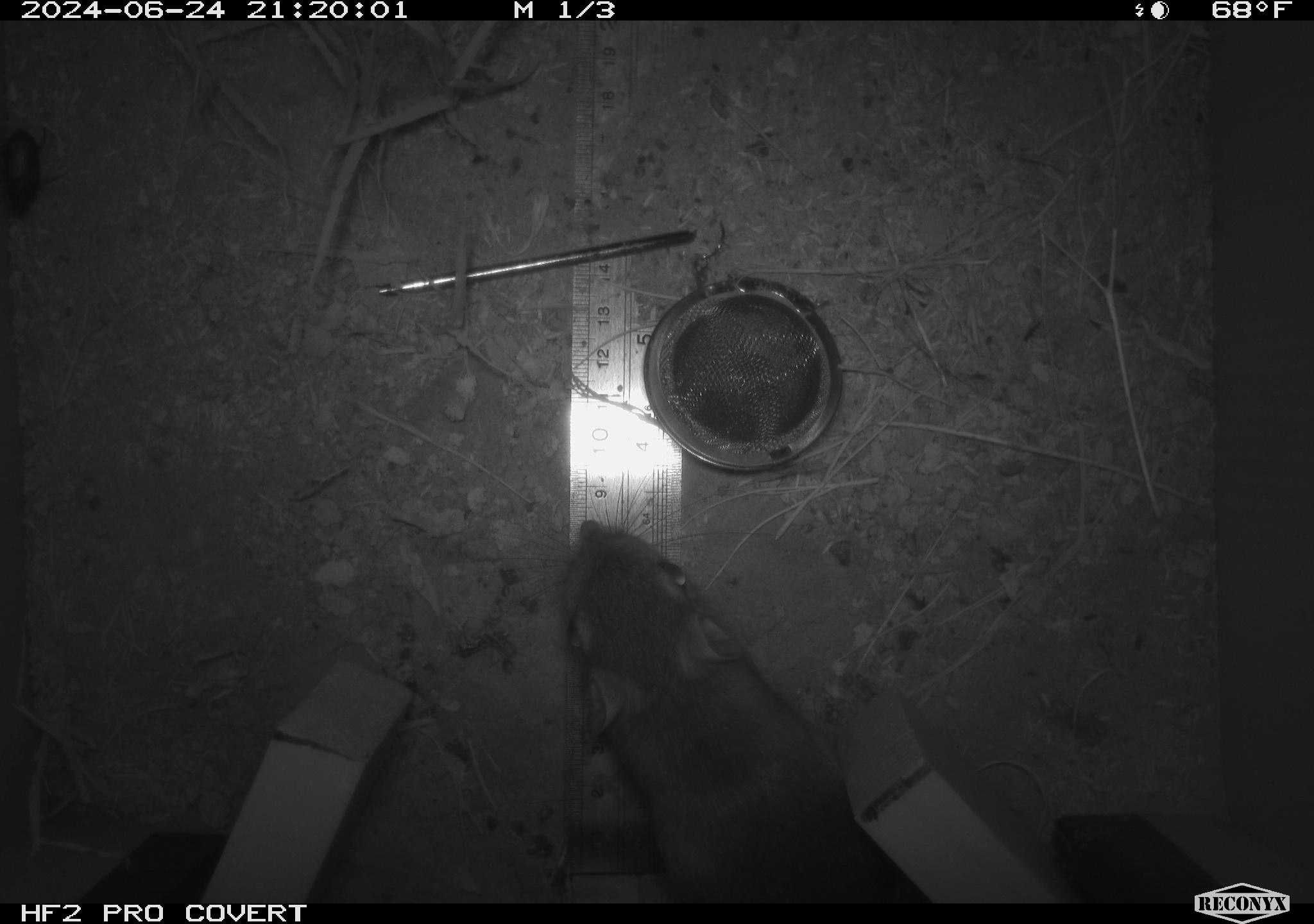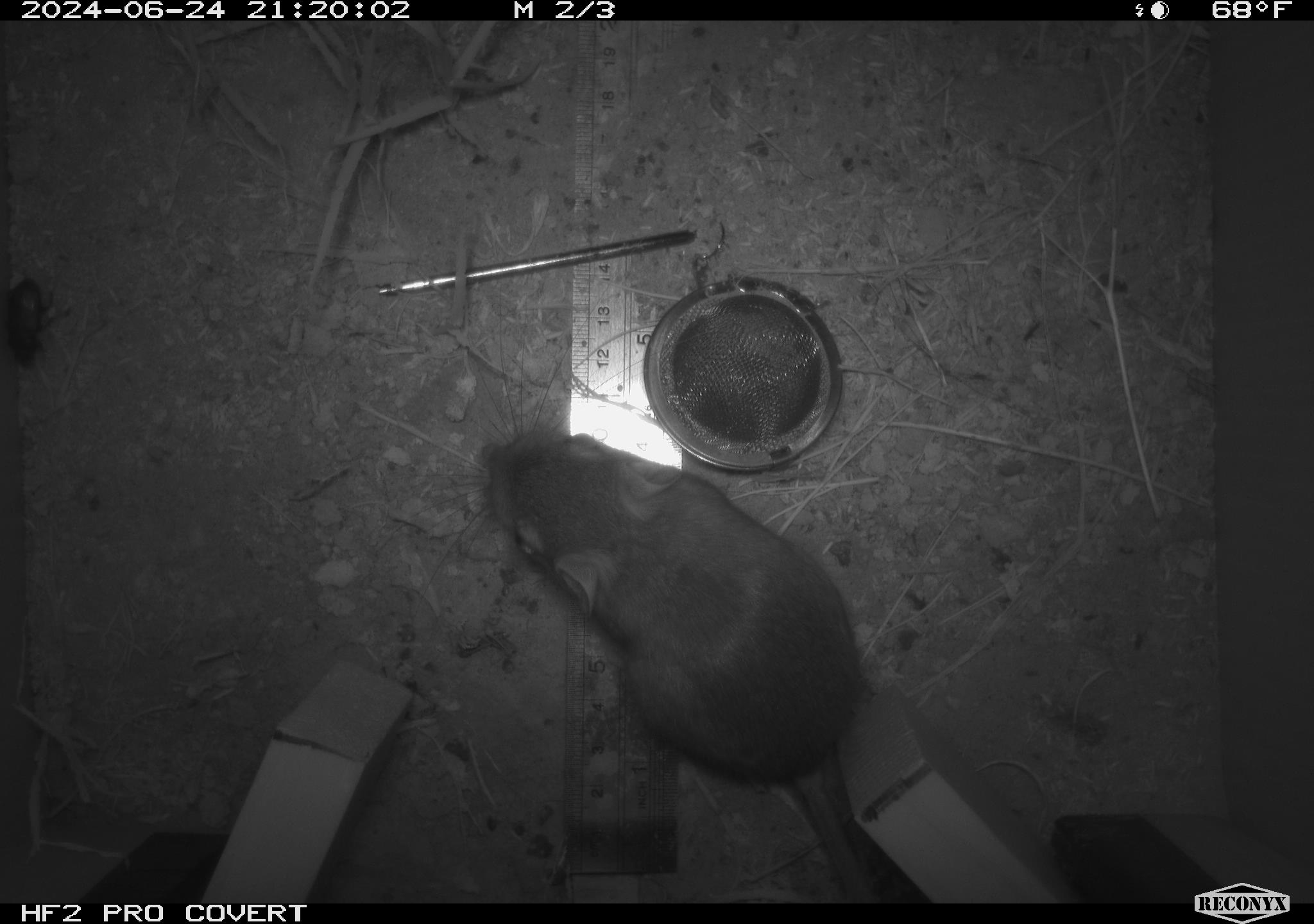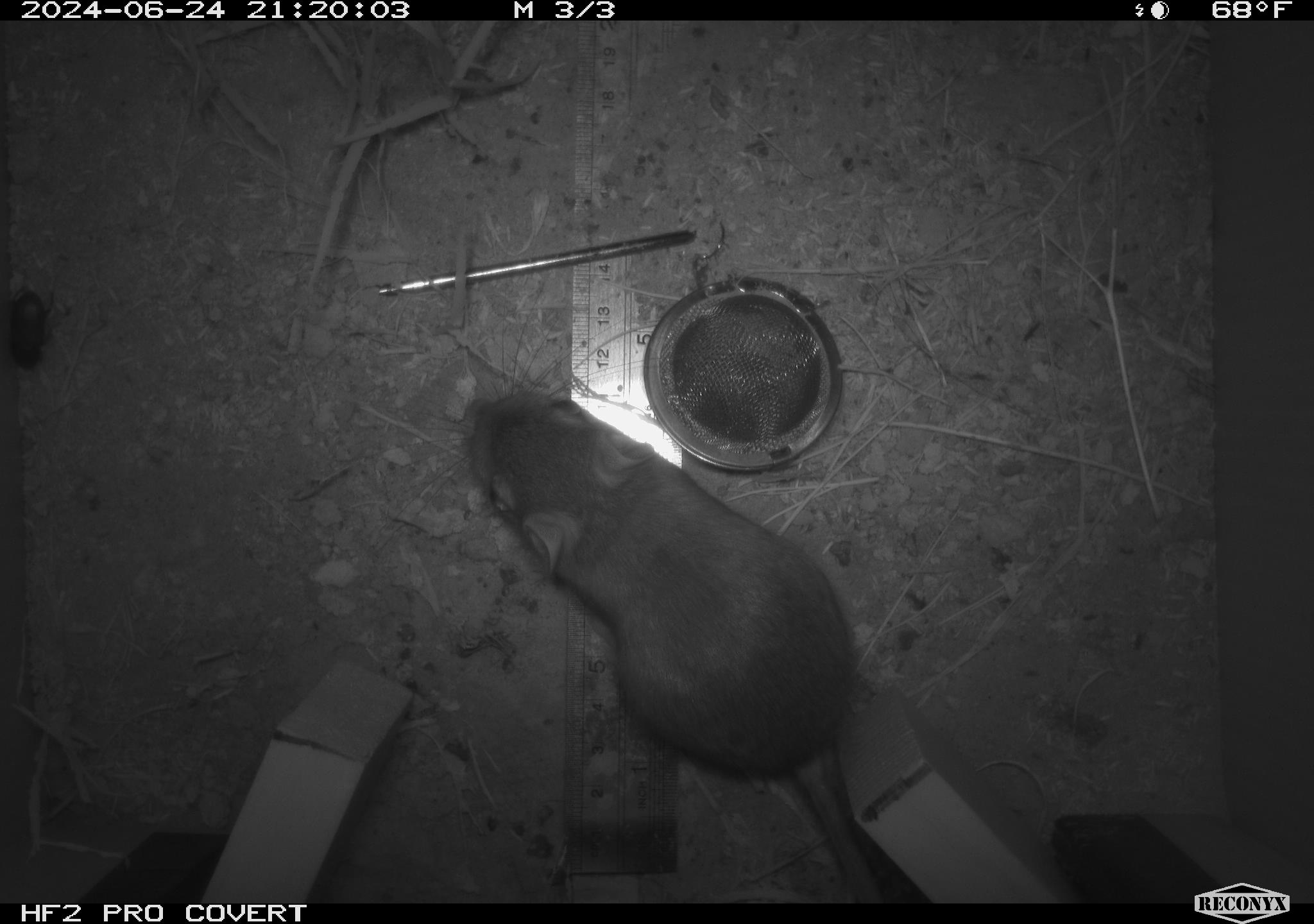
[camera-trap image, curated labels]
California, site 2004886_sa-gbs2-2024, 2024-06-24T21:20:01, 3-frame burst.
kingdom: Animalia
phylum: Chordata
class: Mammalia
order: Rodentia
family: Heteromyidae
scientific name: Heteromyidae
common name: kangaroo rats and pocket mice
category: heteromyidae family